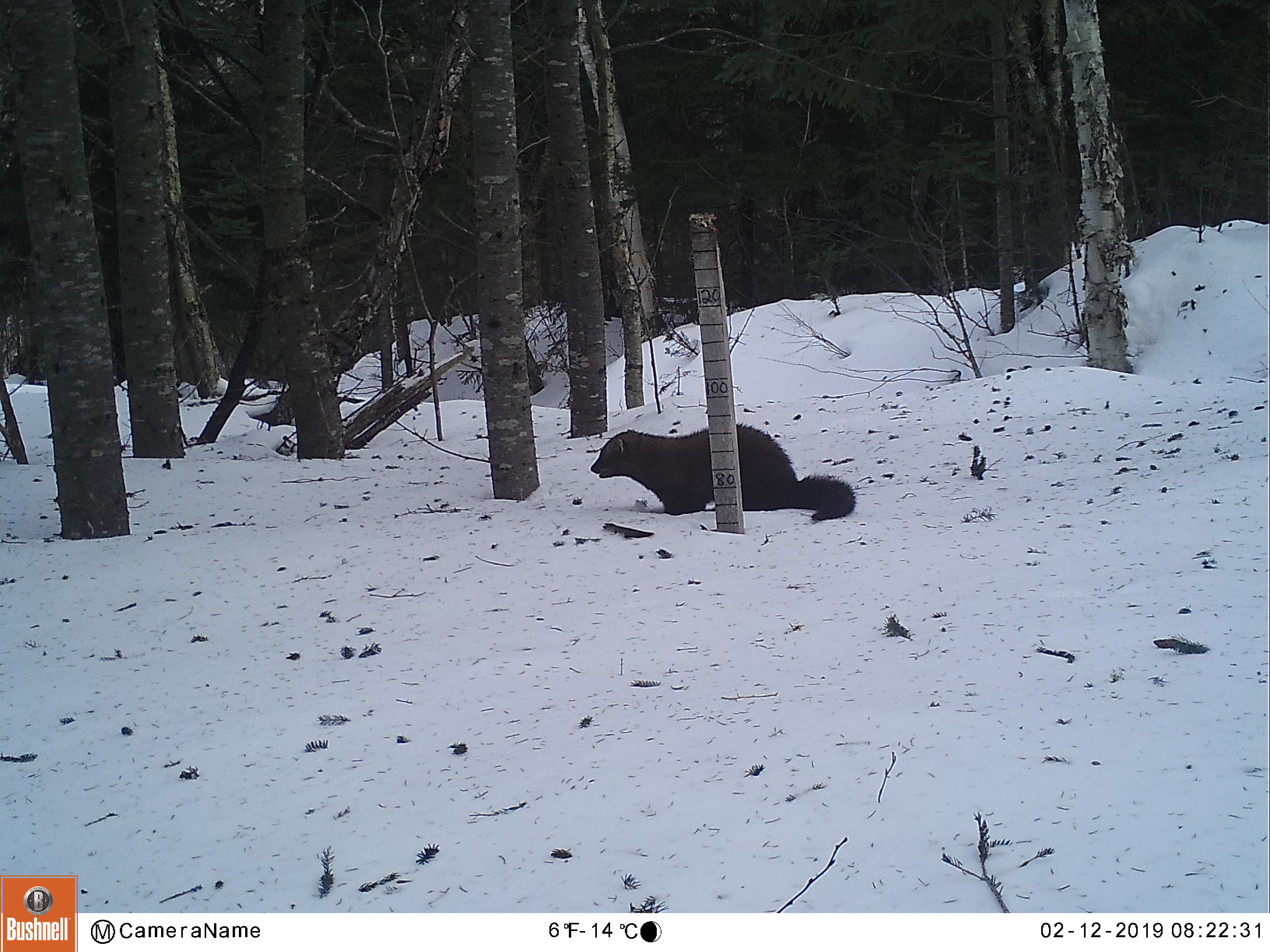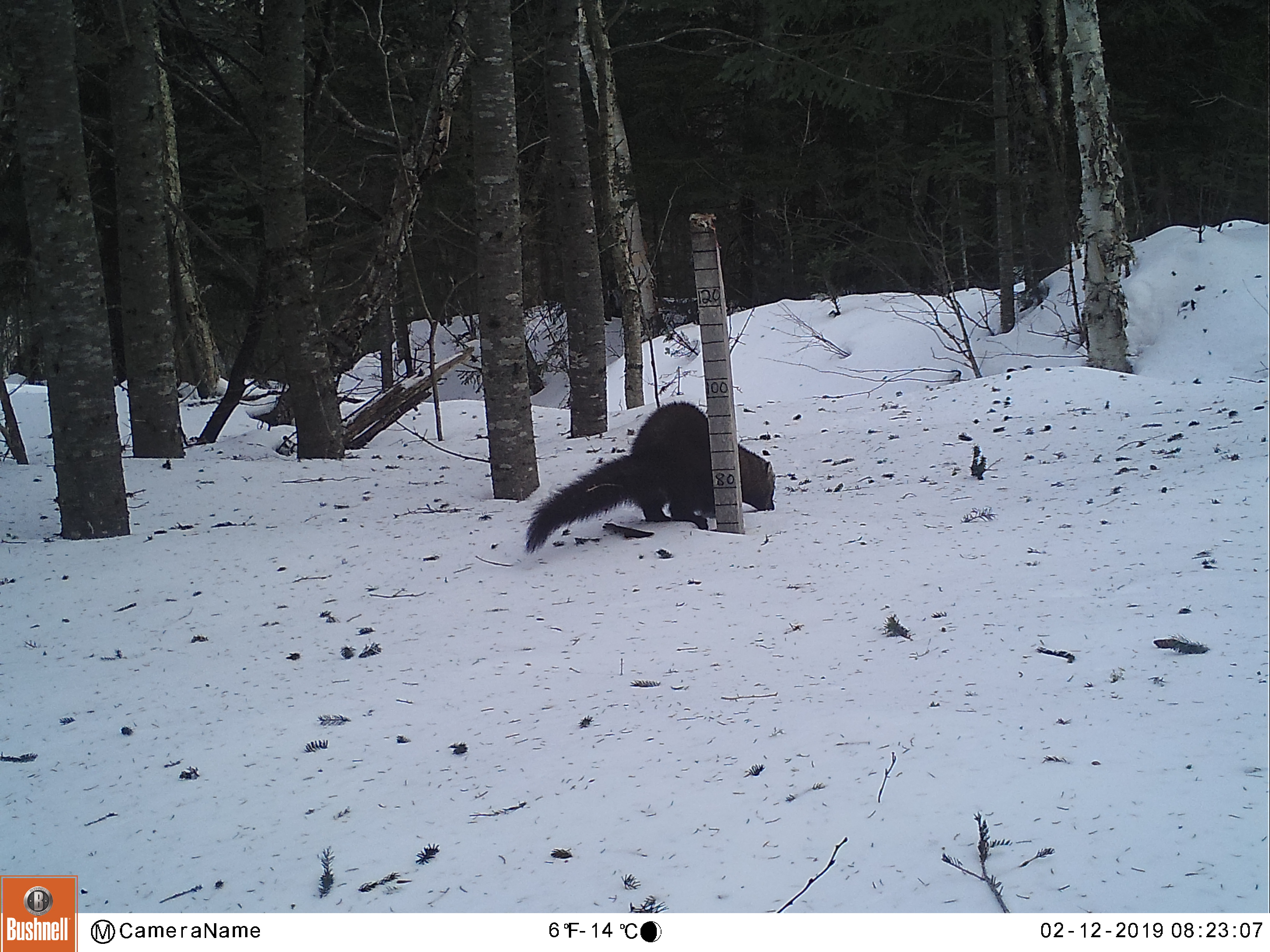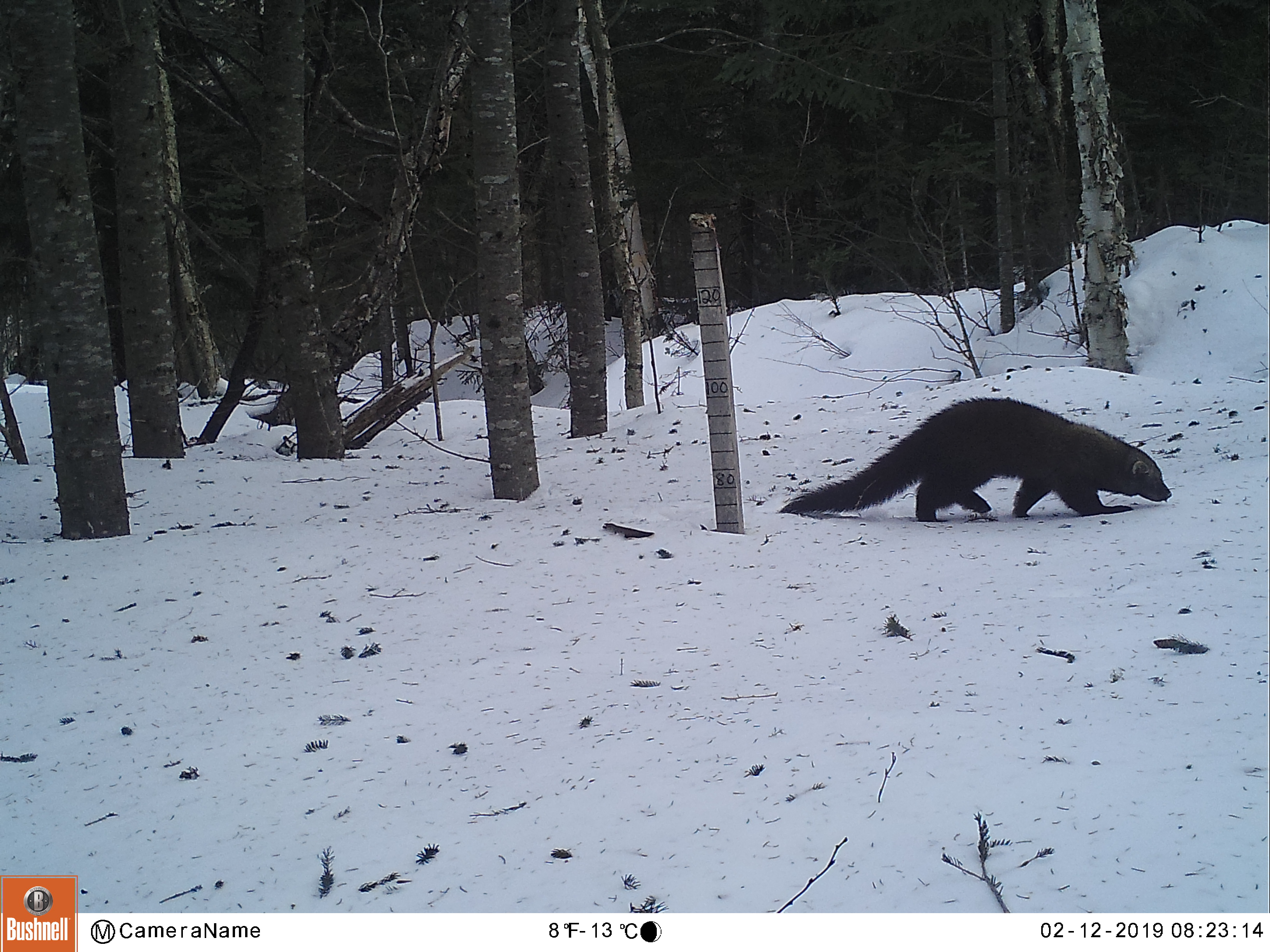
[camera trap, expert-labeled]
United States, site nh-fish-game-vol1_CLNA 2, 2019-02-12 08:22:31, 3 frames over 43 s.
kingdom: Animalia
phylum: Chordata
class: Mammalia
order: Carnivora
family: Mustelidae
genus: Pekania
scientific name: Pekania pennanti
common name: fisher